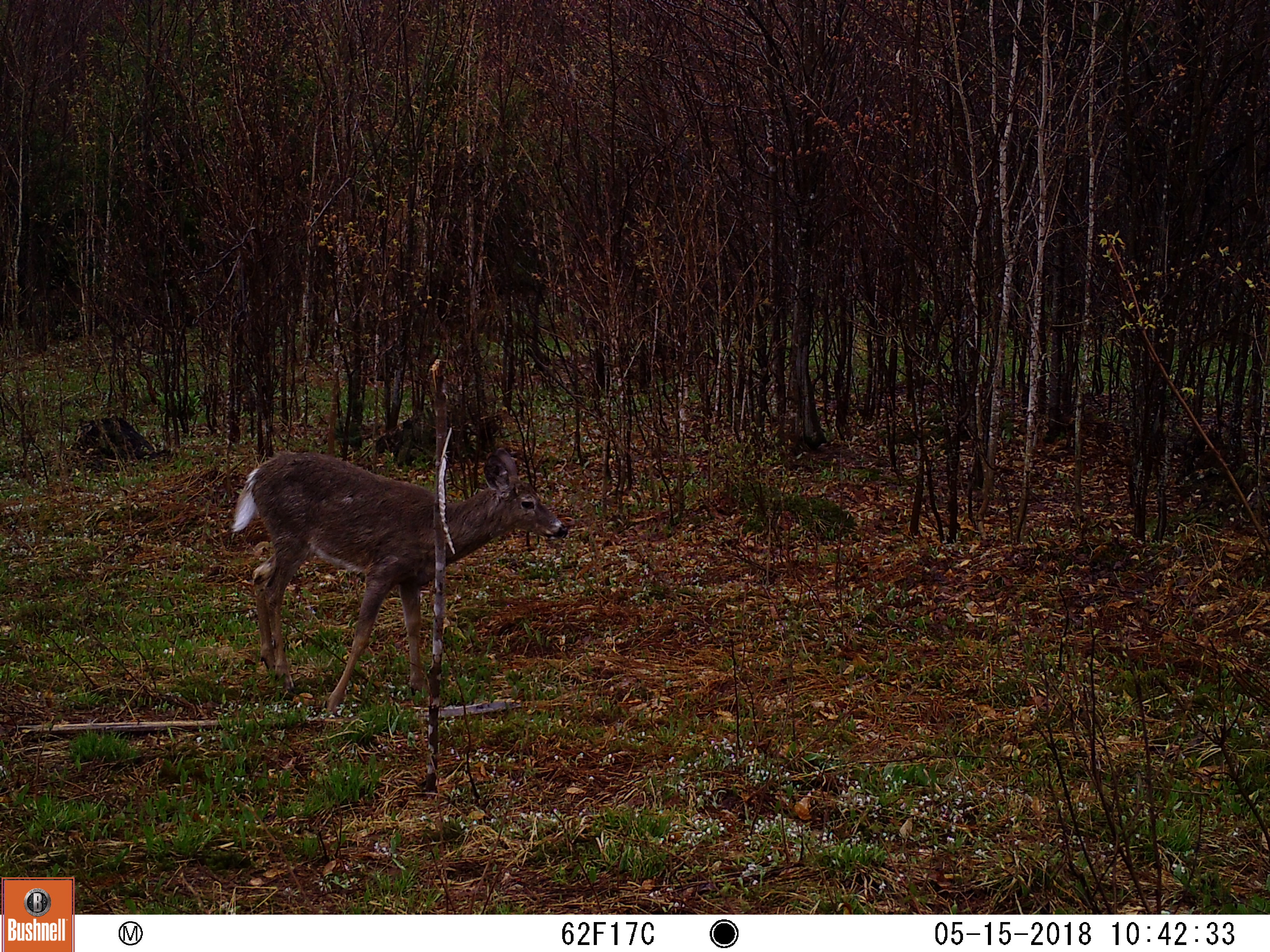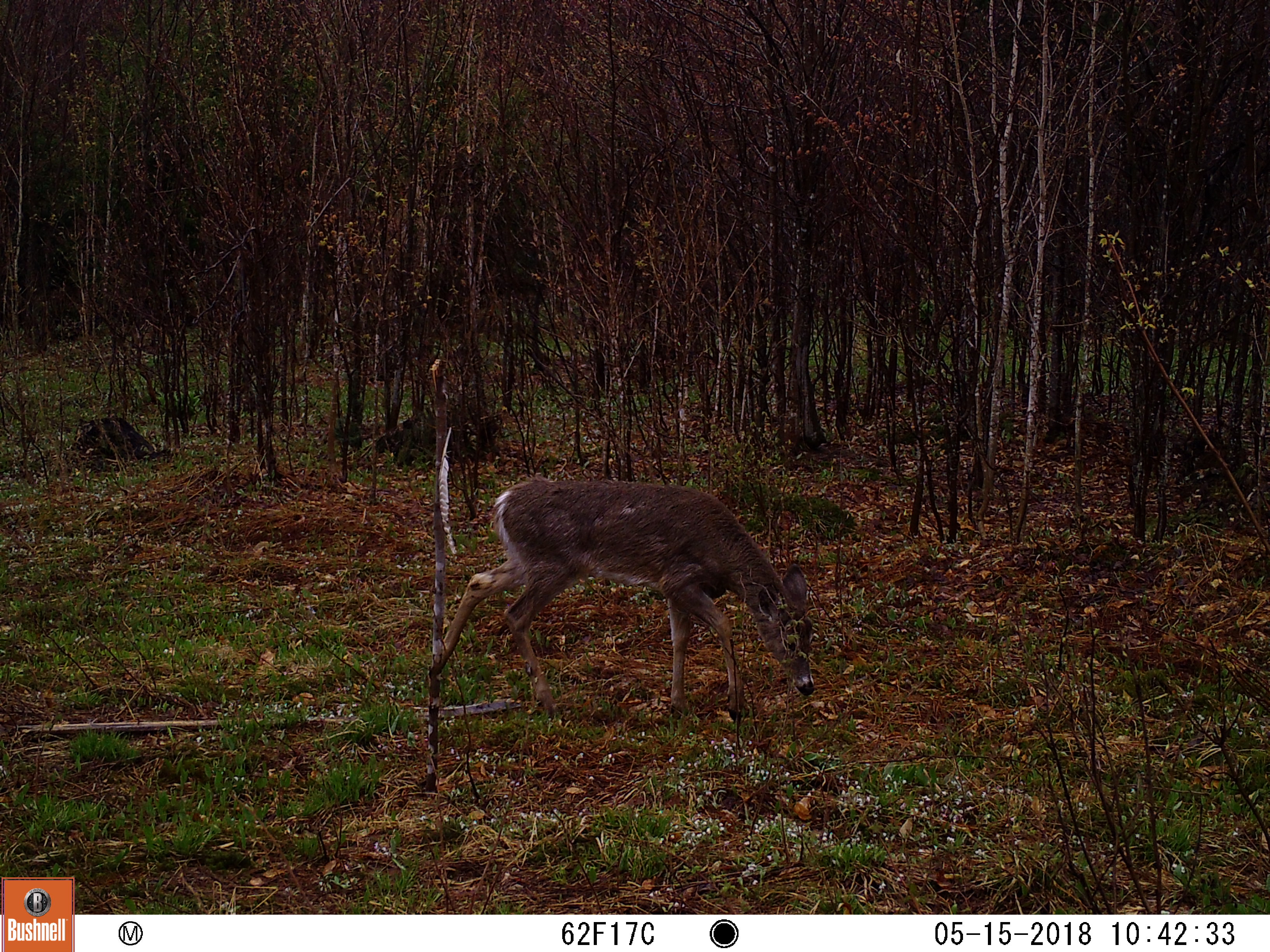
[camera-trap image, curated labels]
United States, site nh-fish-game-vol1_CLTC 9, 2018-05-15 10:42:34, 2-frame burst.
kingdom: Animalia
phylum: Chordata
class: Mammalia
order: Artiodactyla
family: Cervidae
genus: Odocoileus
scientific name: Odocoileus virginianus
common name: white-tailed deer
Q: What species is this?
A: White-tailed deer (Odocoileus virginianus).